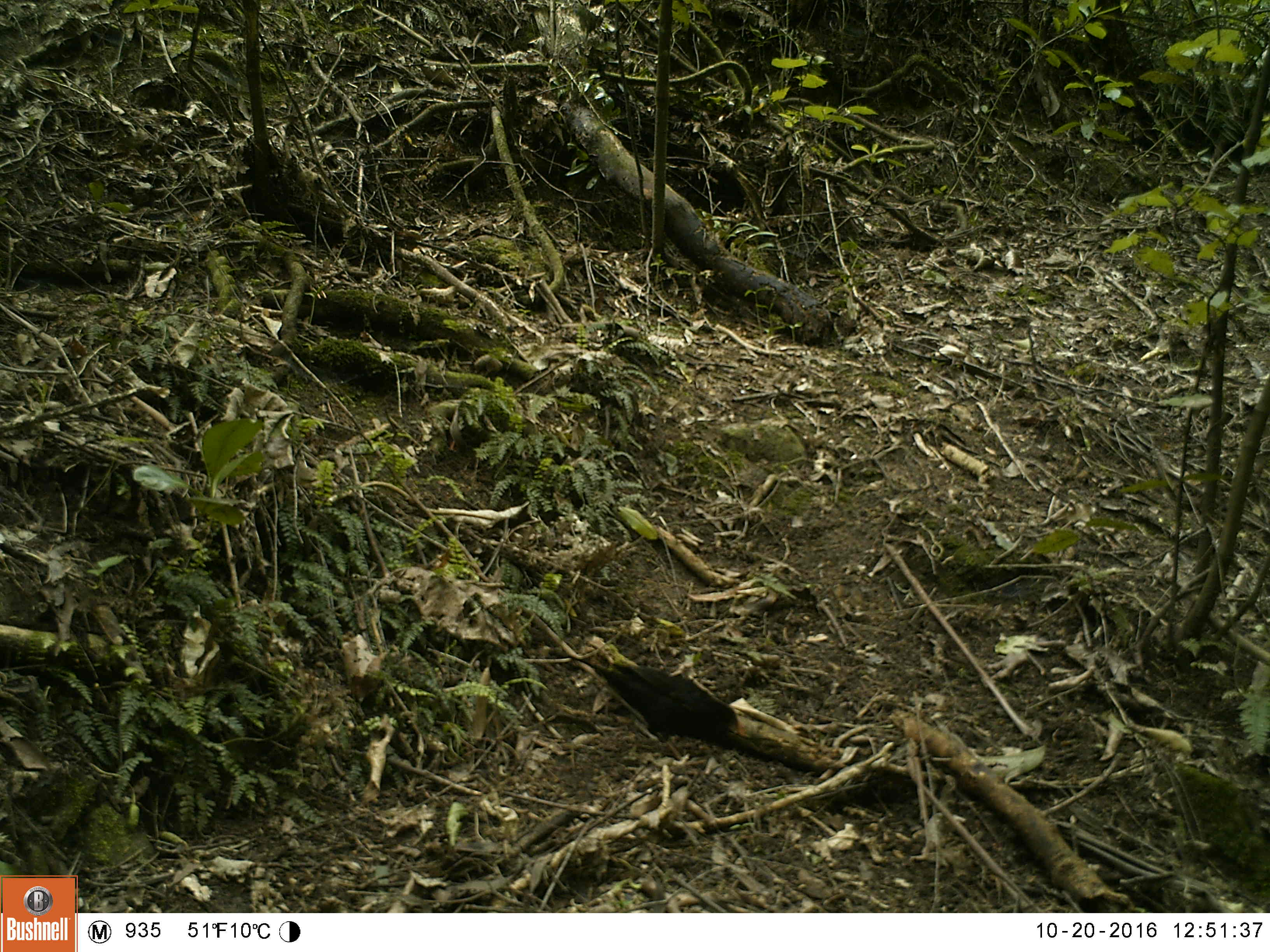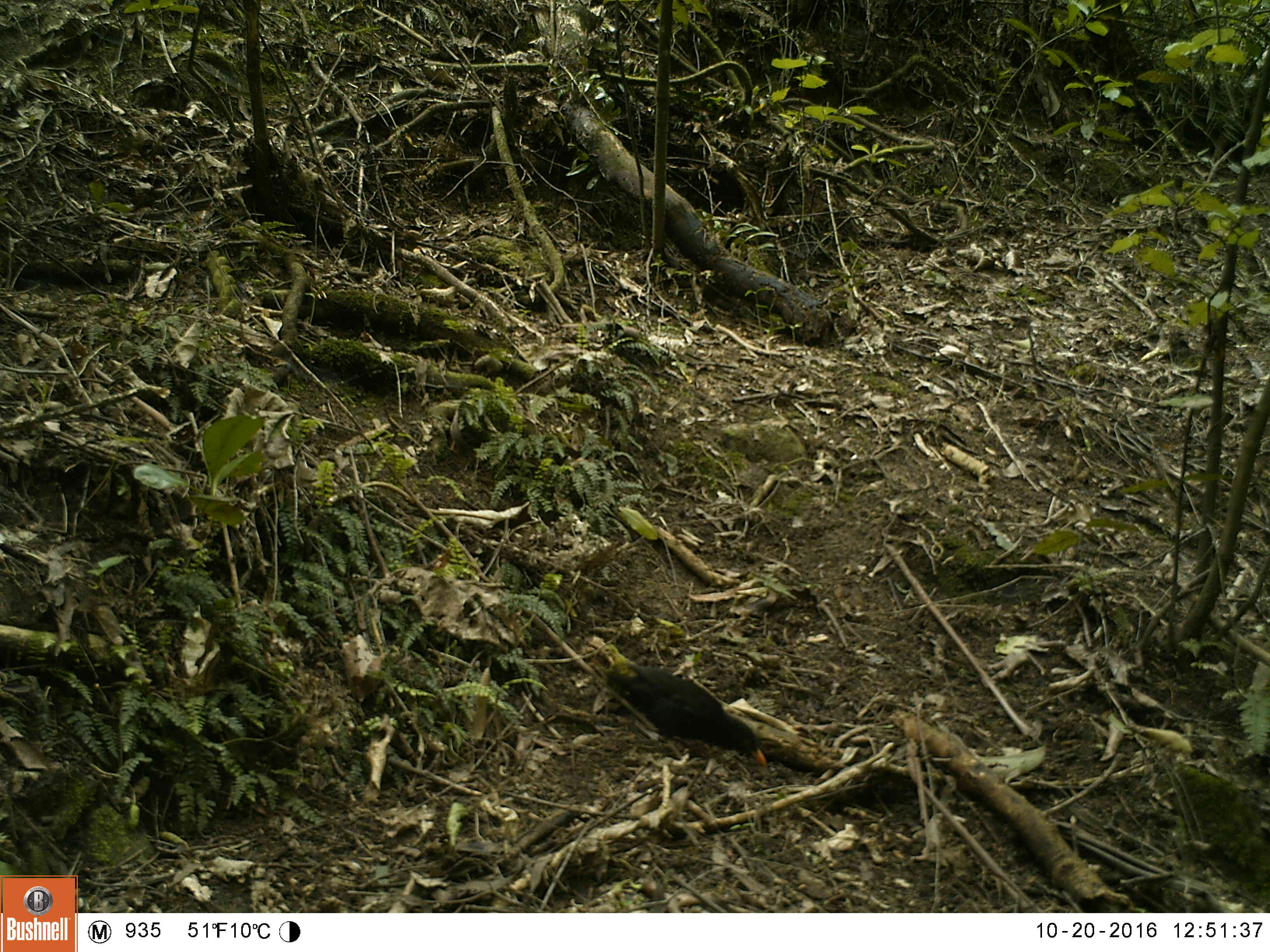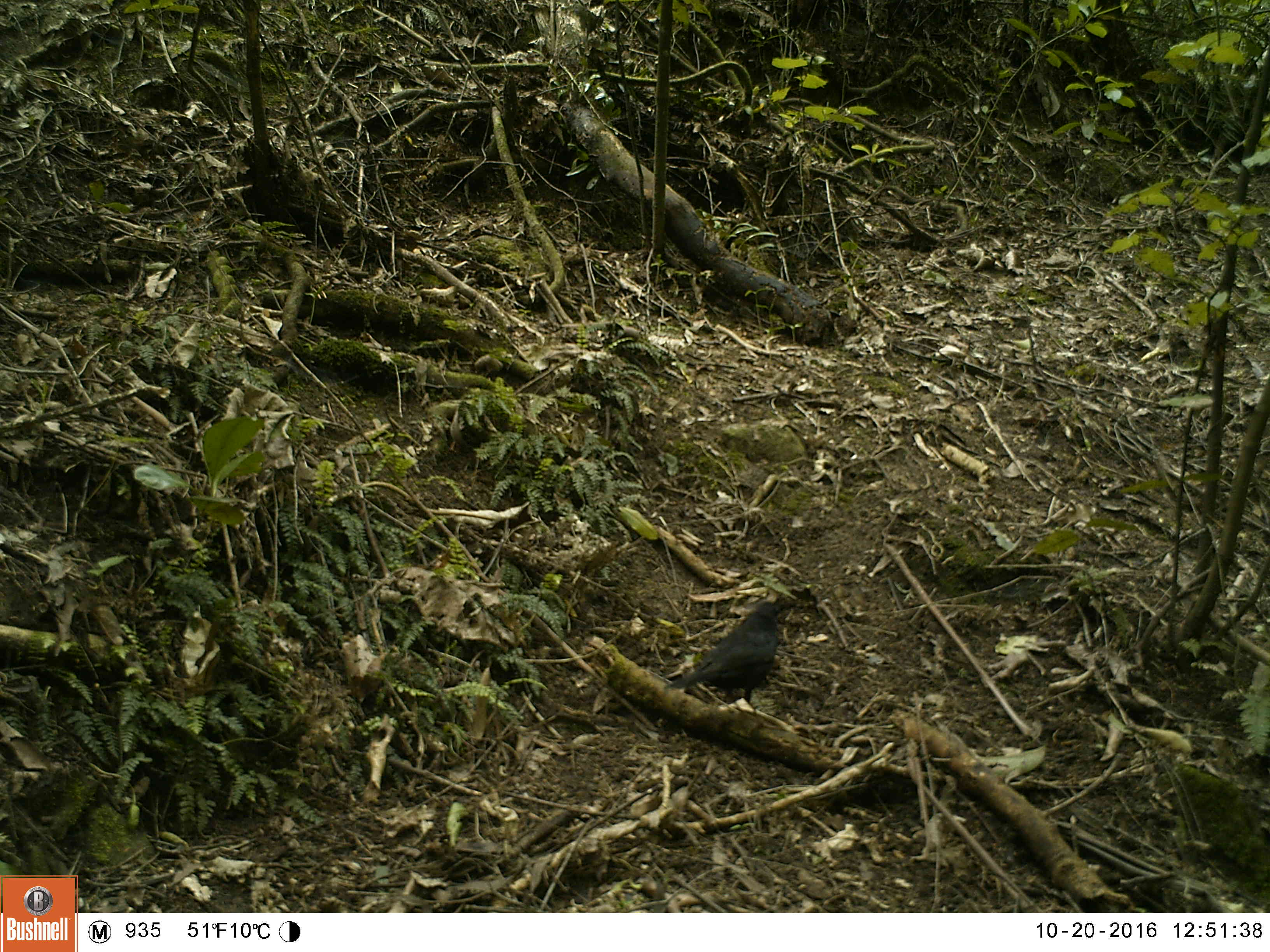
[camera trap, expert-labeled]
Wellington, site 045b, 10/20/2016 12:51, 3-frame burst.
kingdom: Animalia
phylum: Chordata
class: Aves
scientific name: Aves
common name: bird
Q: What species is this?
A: Bird (Aves).